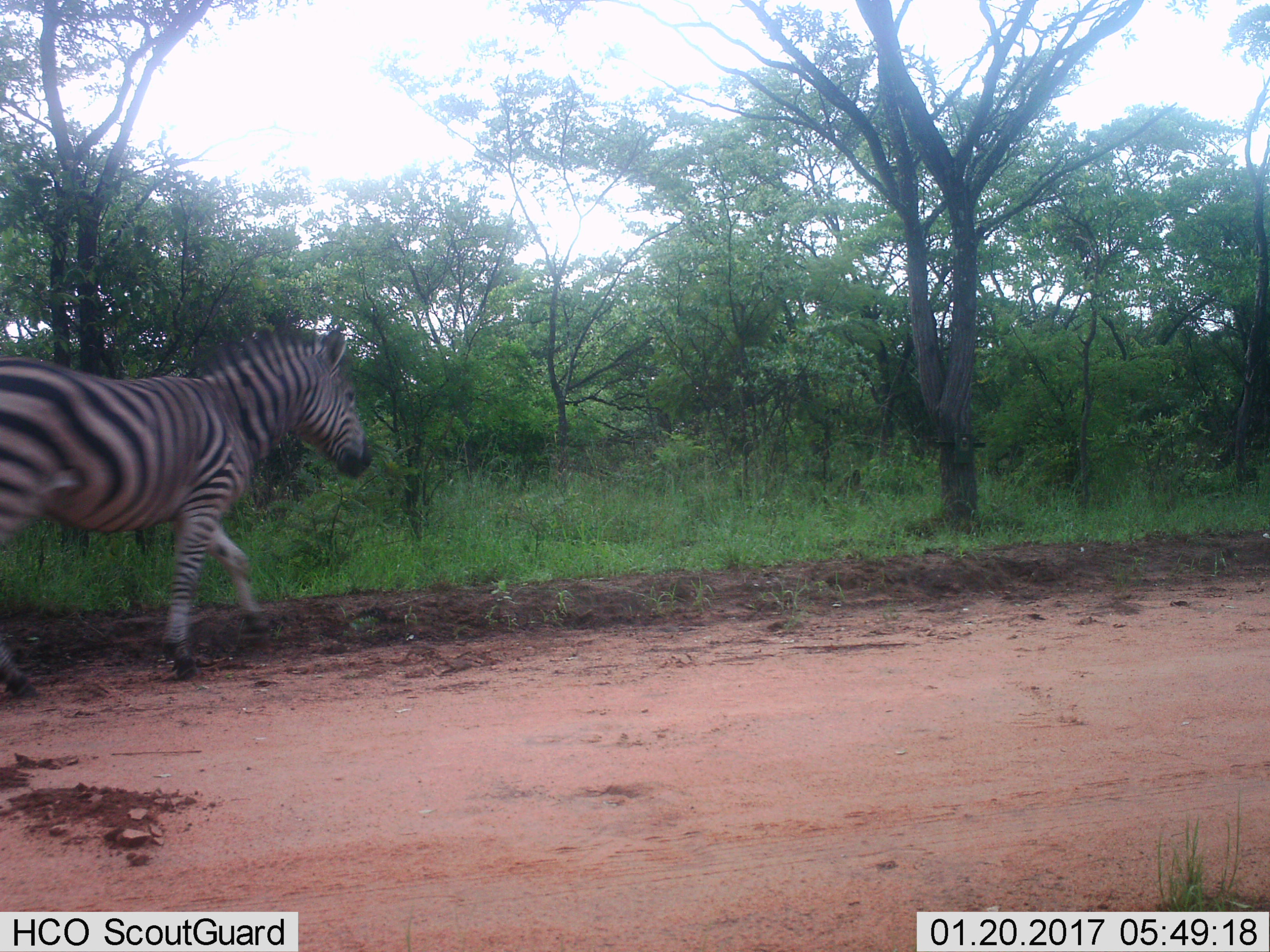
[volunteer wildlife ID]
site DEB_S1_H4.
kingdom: Animalia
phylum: Chordata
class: Mammalia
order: Perissodactyla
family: Equidae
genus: Equus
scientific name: Equus quagga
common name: plains zebra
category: zebraplains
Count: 1.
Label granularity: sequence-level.